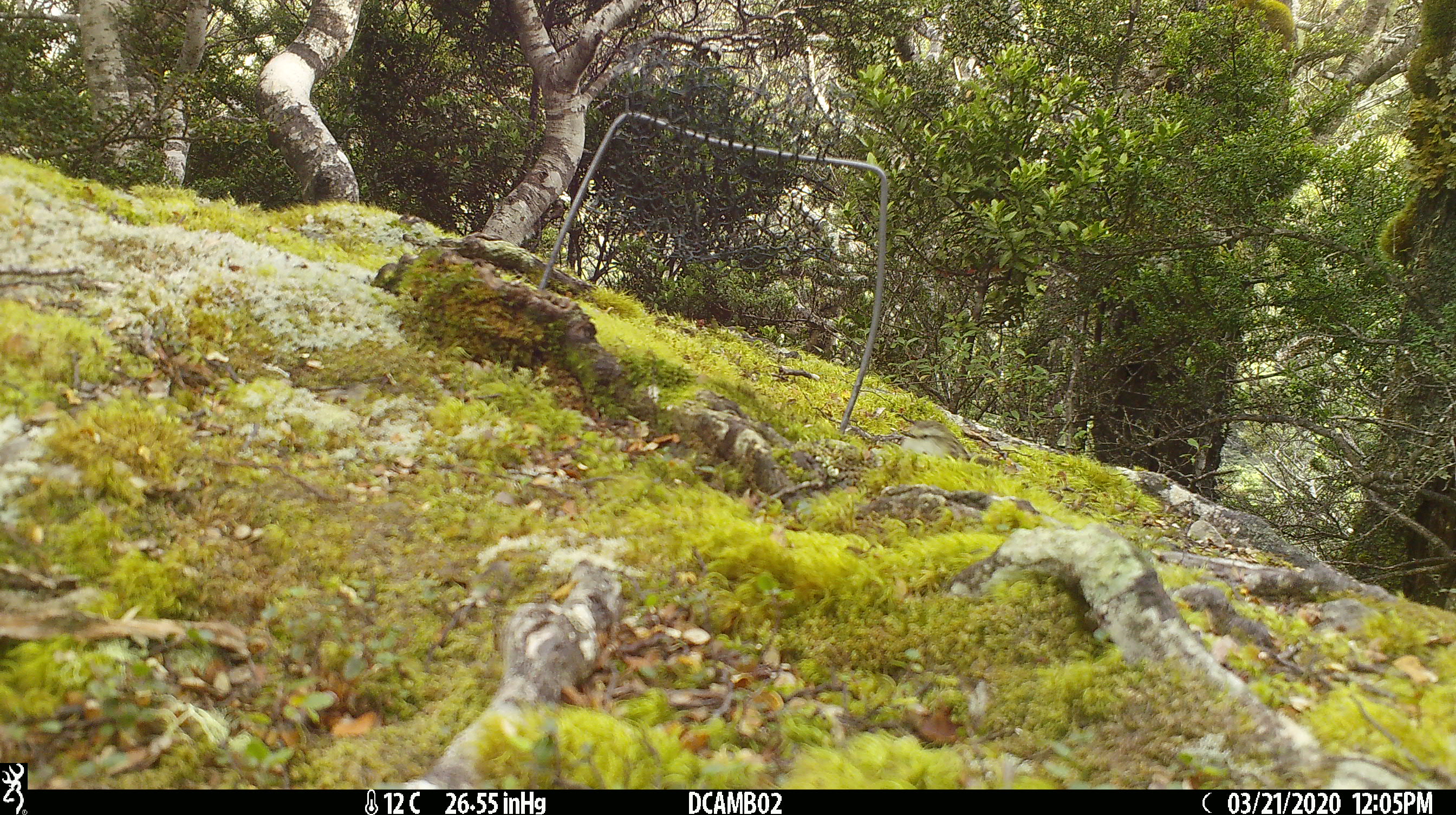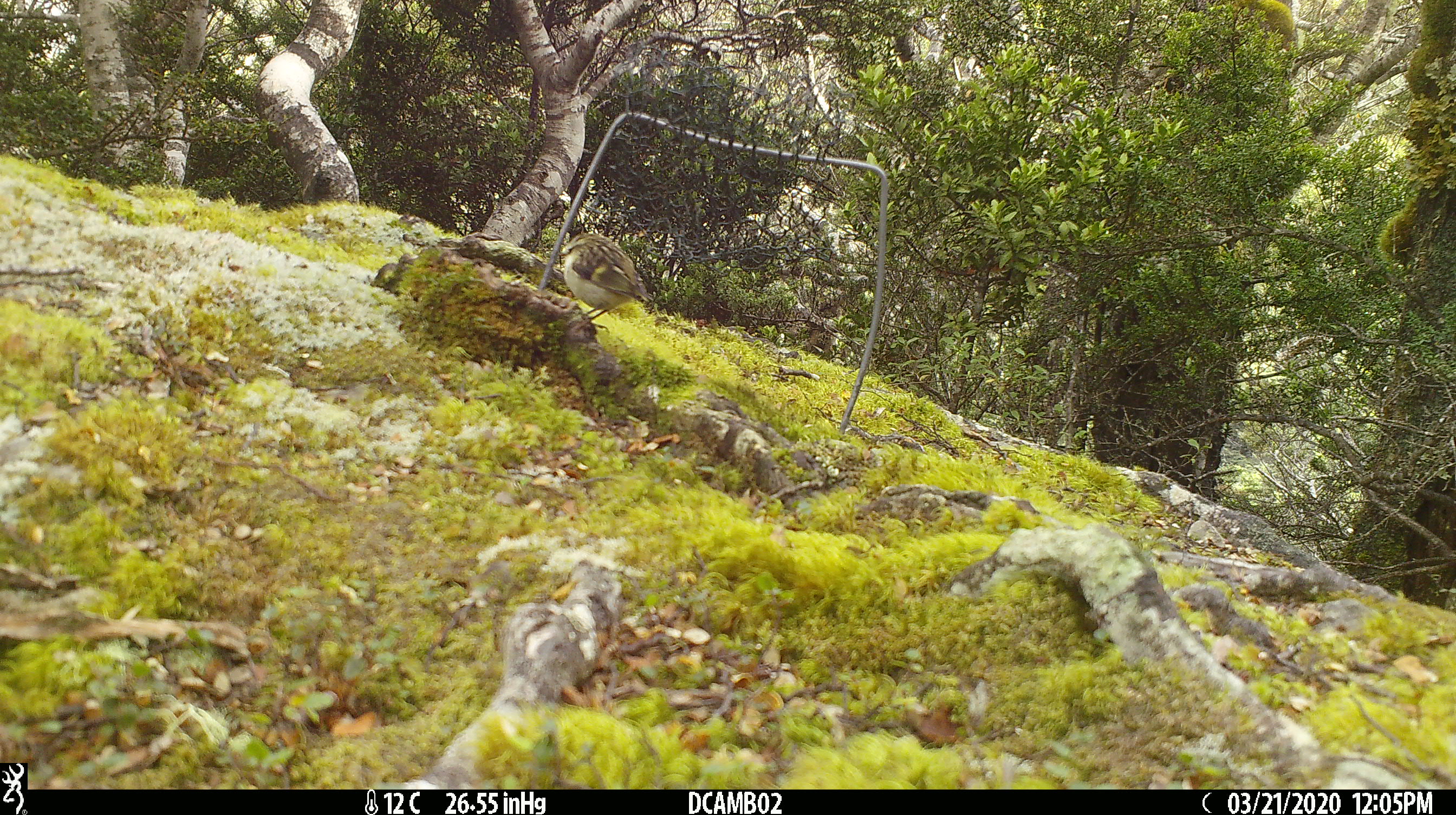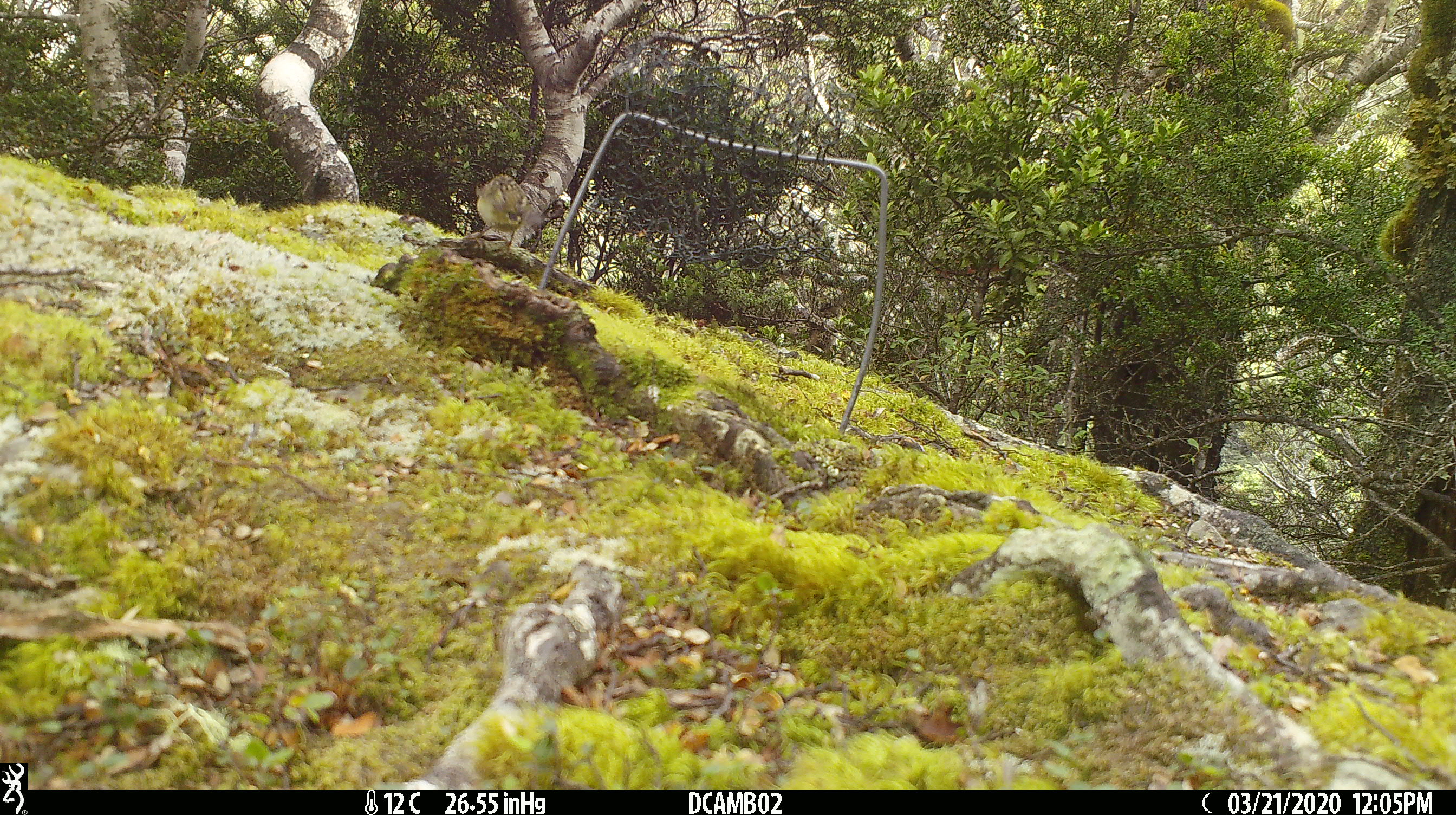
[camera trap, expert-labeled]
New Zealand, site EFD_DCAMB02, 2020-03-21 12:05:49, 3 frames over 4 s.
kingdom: Animalia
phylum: Chordata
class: Aves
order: Passeriformes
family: Acanthisittidae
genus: Acanthisitta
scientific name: Acanthisitta chloris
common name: rifleman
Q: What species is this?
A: Rifleman (Acanthisitta chloris).